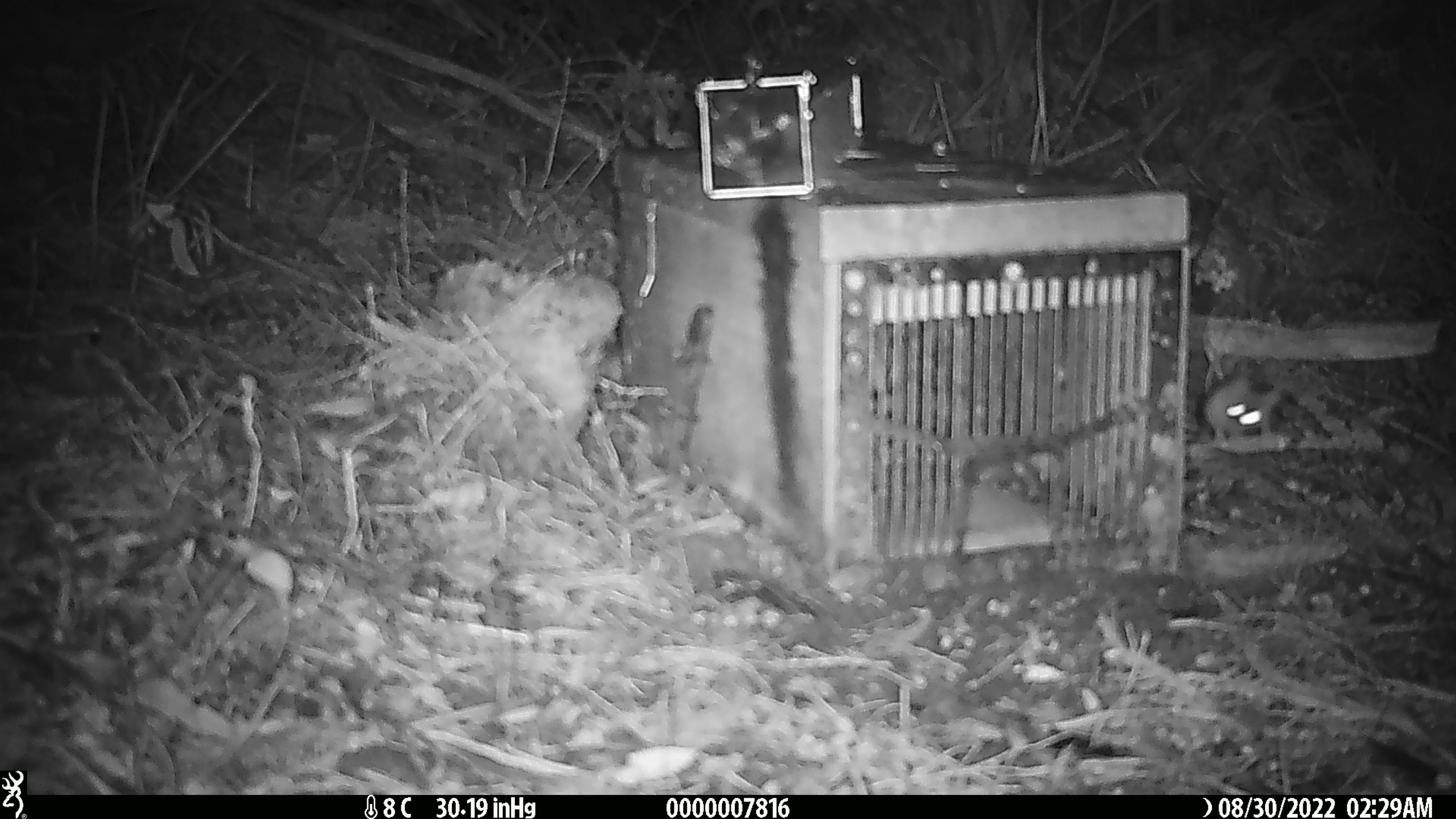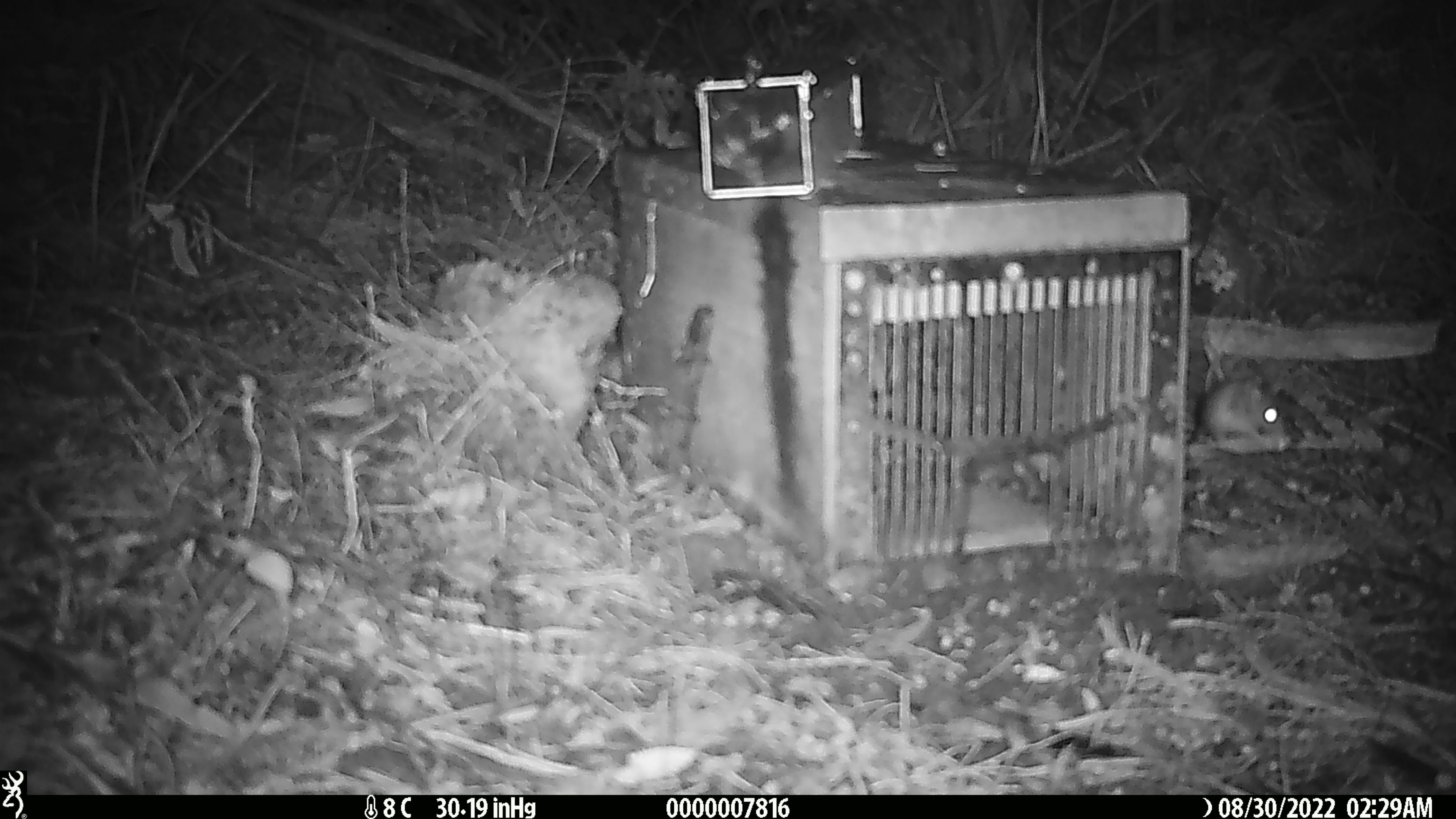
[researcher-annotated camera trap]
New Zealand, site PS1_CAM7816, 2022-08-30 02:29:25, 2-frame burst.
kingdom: Animalia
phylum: Chordata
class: Mammalia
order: Rodentia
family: Muridae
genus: Mus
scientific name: Mus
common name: mouse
Mouse (Mus).